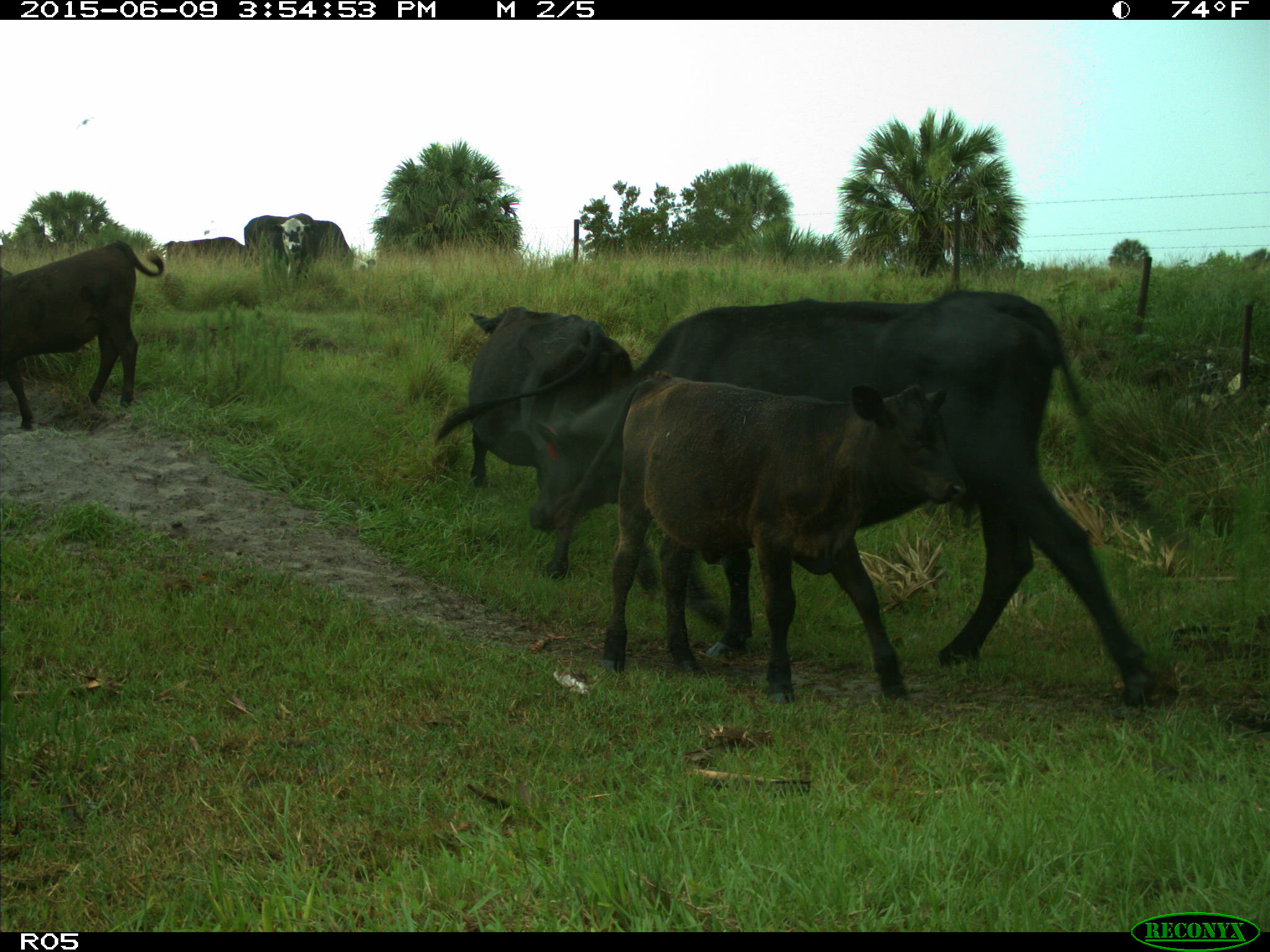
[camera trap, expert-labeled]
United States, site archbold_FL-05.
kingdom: Animalia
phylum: Chordata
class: Mammalia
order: Artiodactyla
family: Bovidae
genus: Bos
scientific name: Bos taurus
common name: domestic cow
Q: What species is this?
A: Bos taurus (domestic cow).